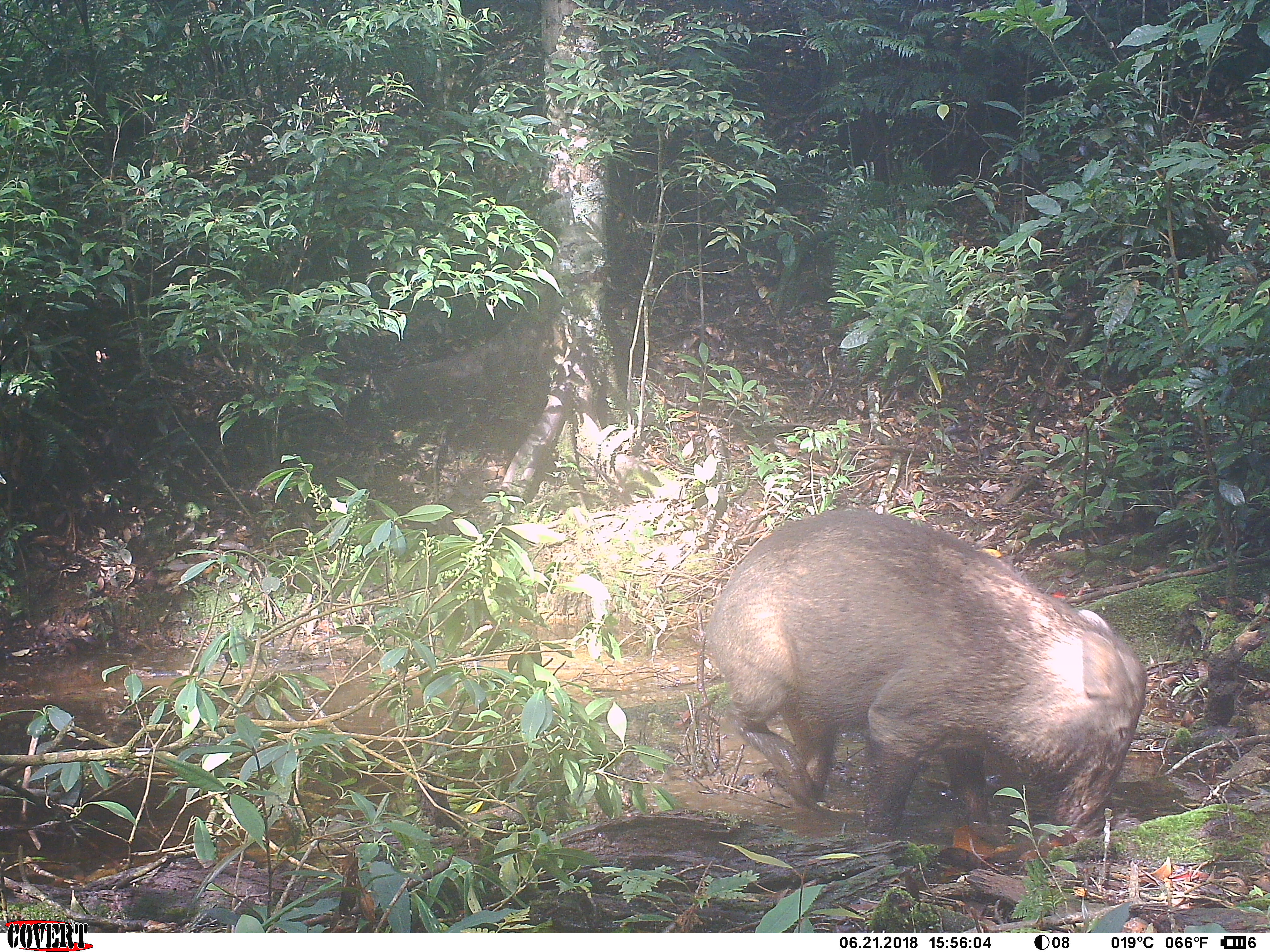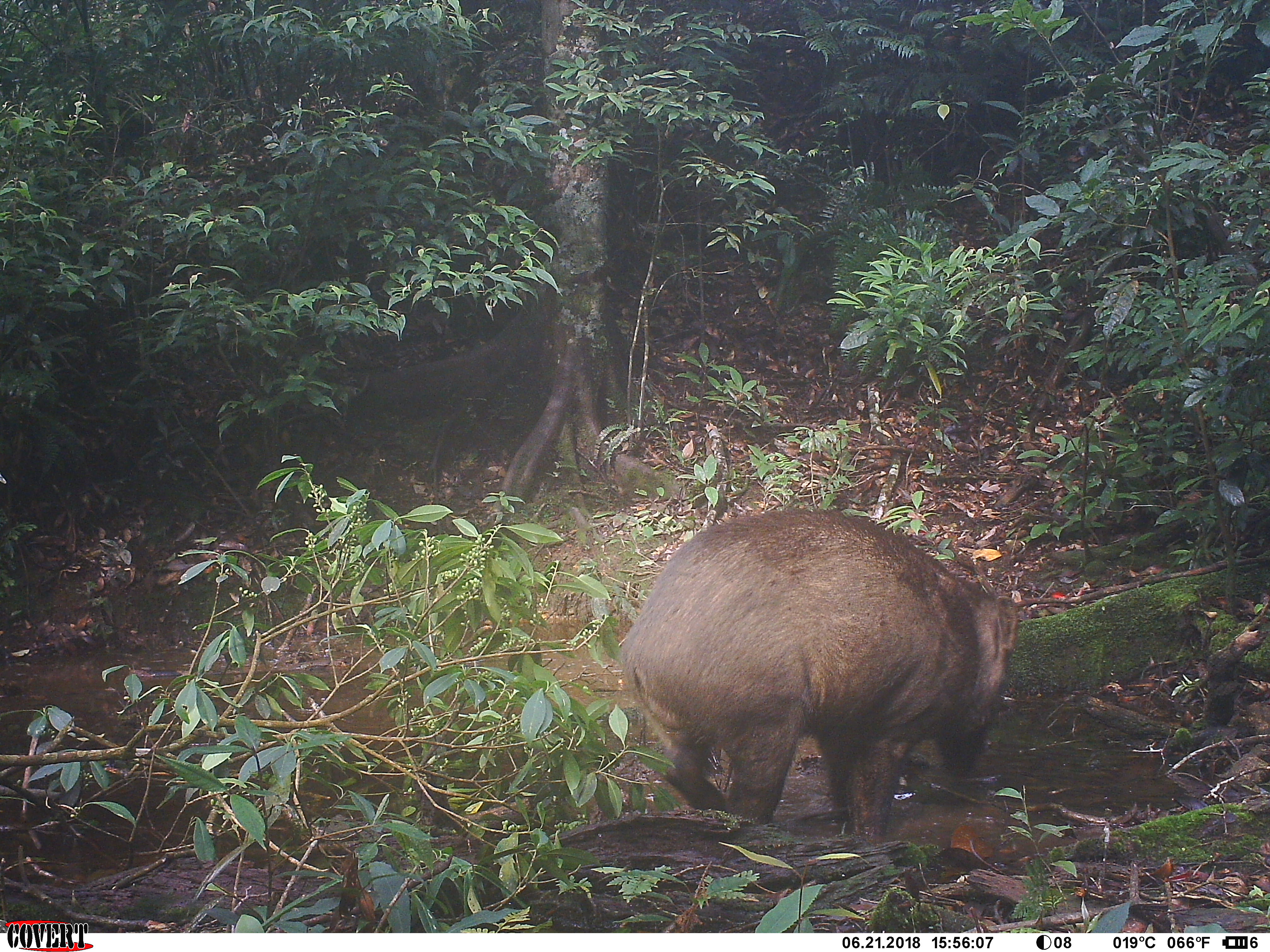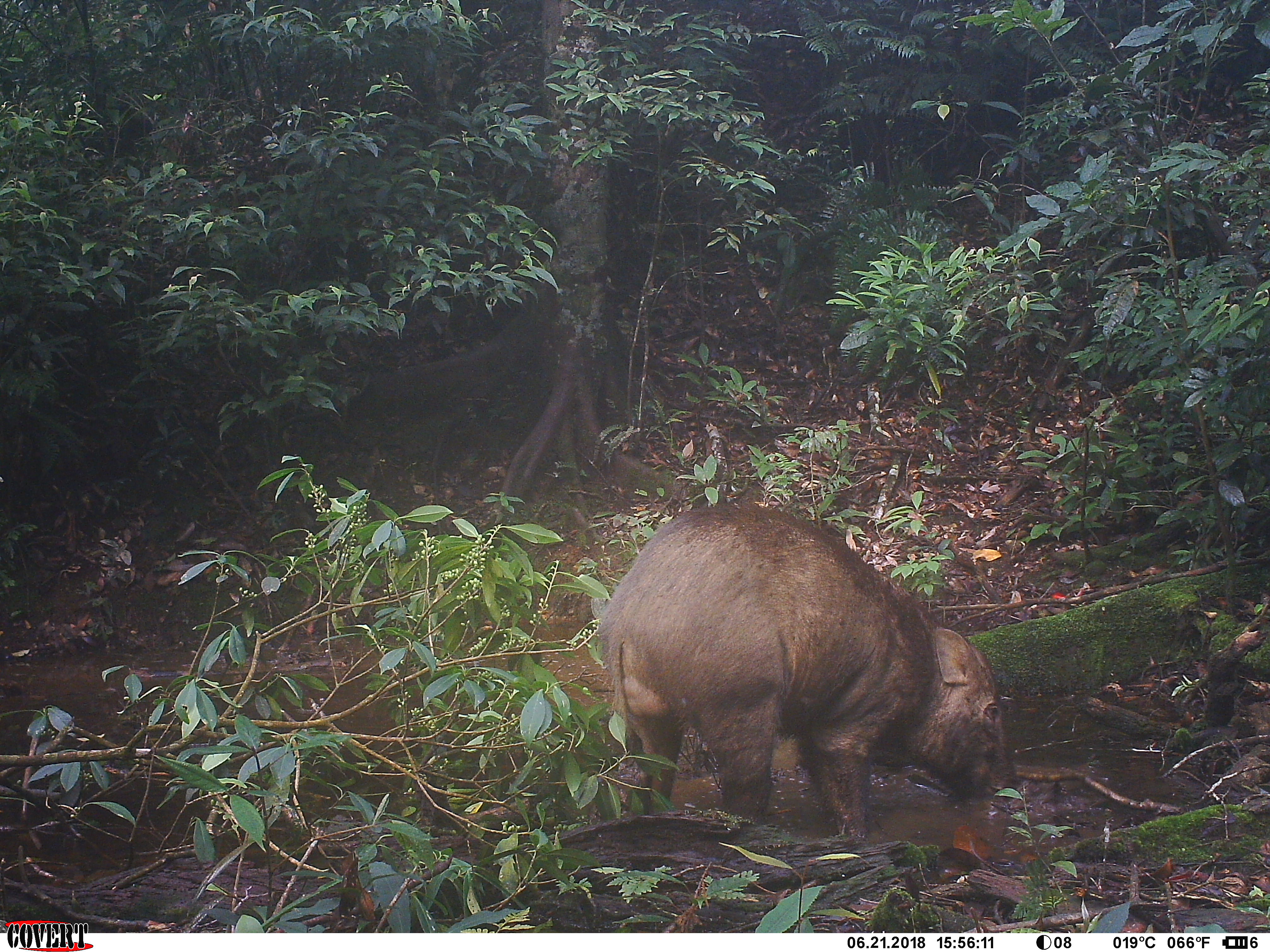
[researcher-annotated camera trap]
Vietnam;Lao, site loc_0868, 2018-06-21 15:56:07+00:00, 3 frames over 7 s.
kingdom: Animalia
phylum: Chordata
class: Mammalia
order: Artiodactyla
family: Suidae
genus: Sus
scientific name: Sus scrofa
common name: eurasian wild pig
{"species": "eurasian wild pig (Sus scrofa)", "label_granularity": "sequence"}